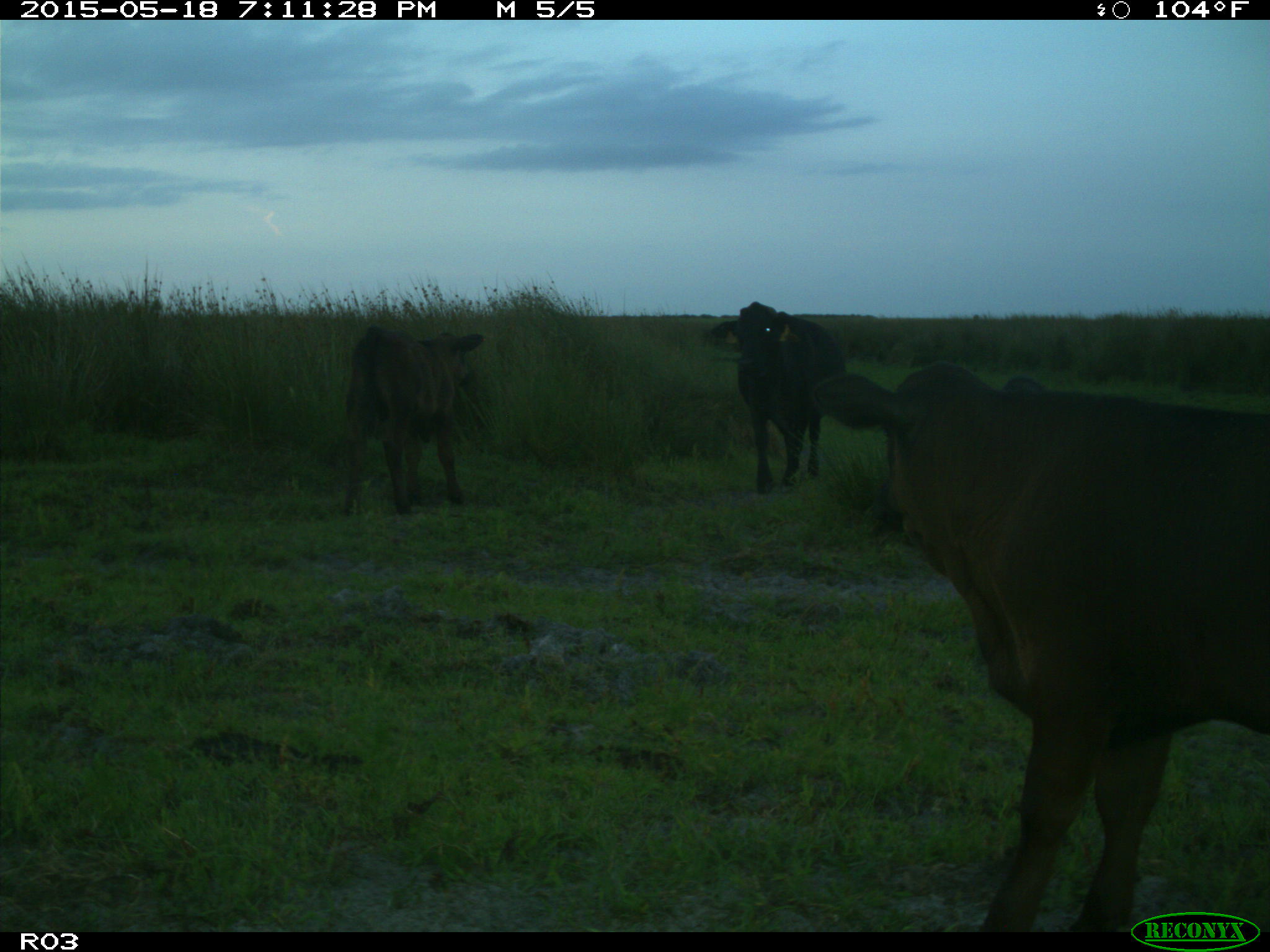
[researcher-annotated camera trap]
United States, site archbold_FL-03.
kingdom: Animalia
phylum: Chordata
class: Mammalia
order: Artiodactyla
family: Bovidae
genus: Bos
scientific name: Bos taurus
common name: domestic cow